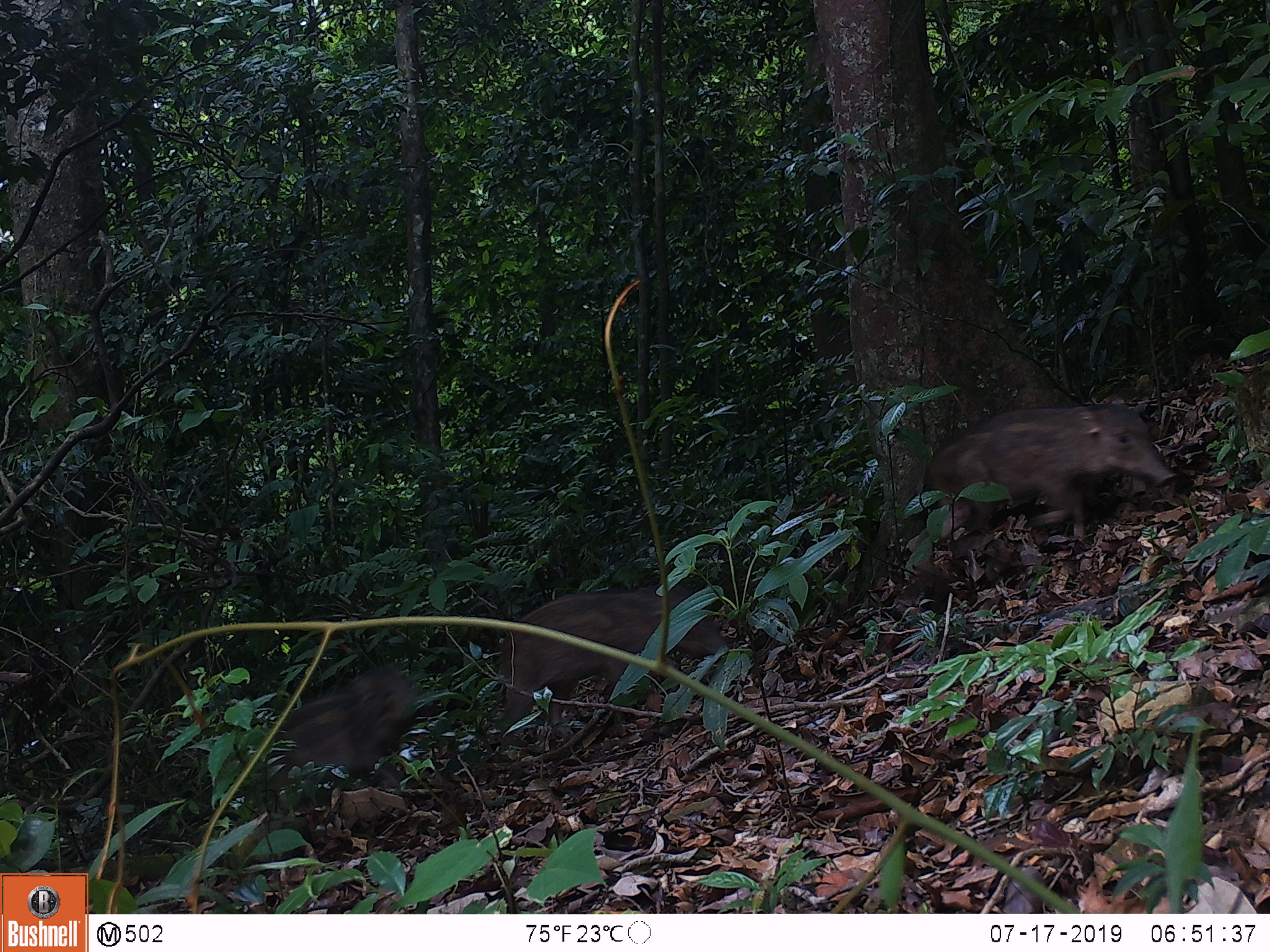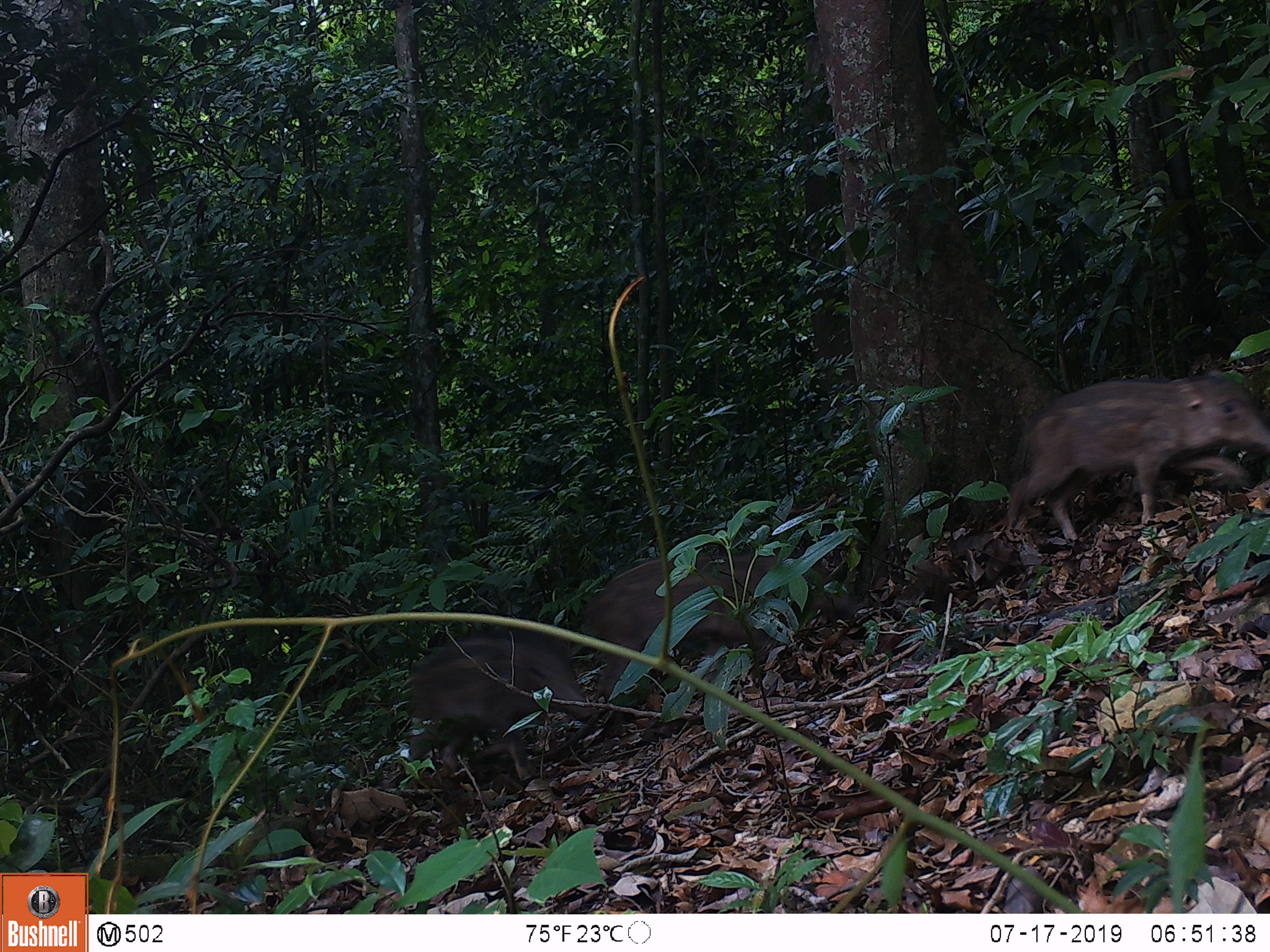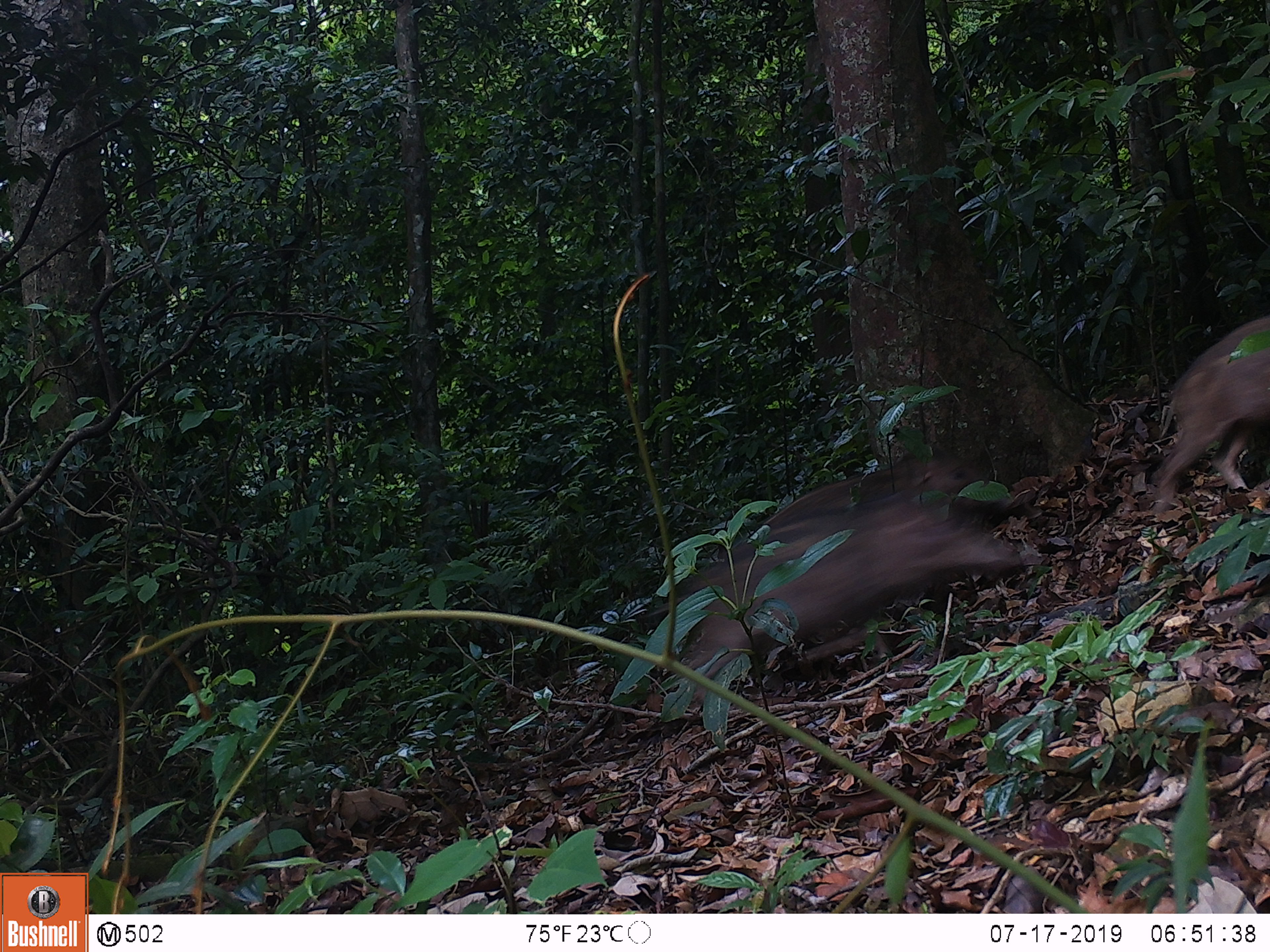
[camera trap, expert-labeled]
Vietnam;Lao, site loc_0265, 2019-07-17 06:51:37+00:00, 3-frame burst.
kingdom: Animalia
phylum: Chordata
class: Mammalia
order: Artiodactyla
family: Suidae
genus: Sus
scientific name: Sus scrofa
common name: eurasian wild pig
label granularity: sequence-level